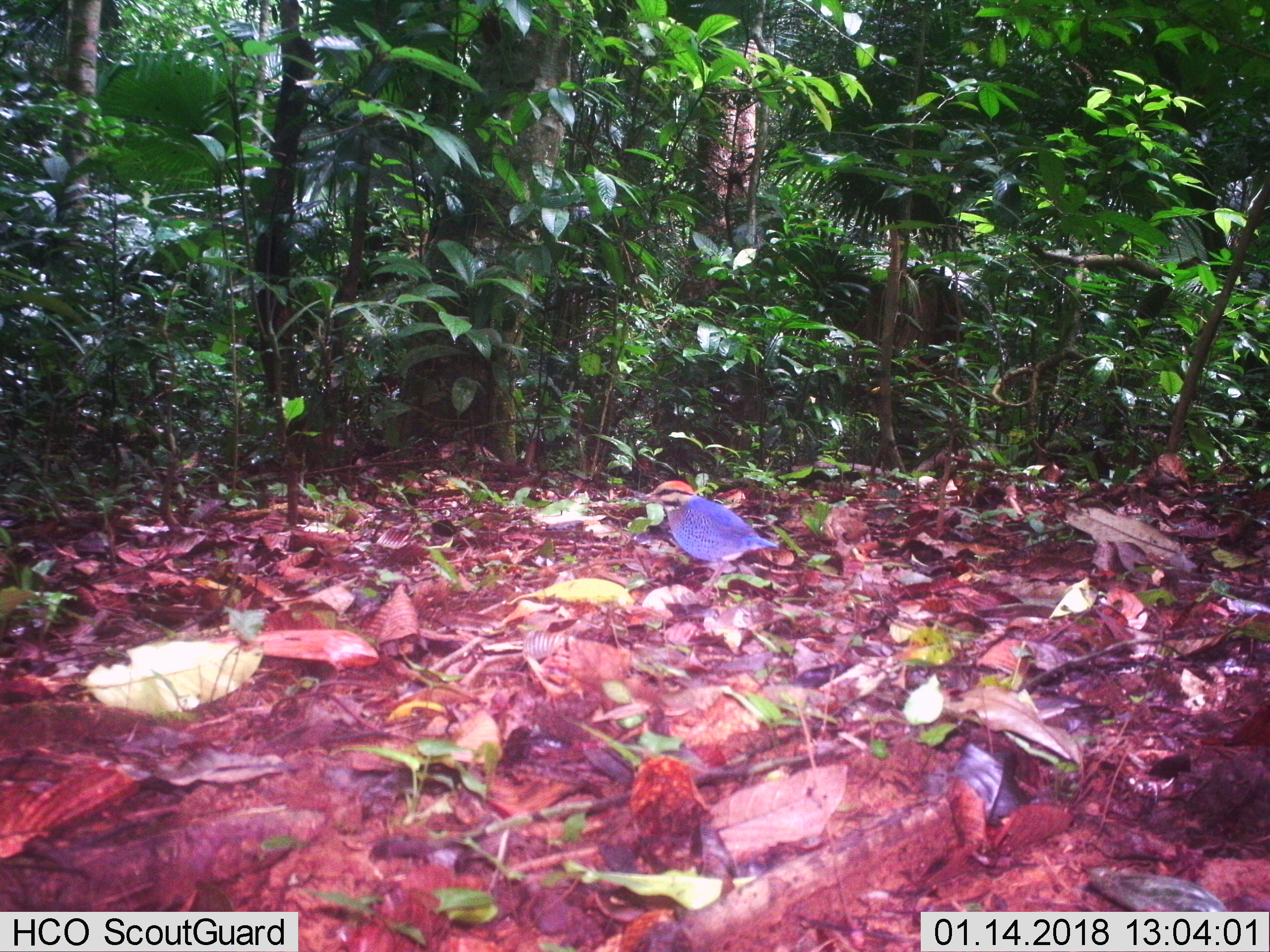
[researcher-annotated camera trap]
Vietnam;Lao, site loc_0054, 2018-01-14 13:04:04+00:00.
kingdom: Animalia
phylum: Chordata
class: Aves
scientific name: Aves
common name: bird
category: unidentified bird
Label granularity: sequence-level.